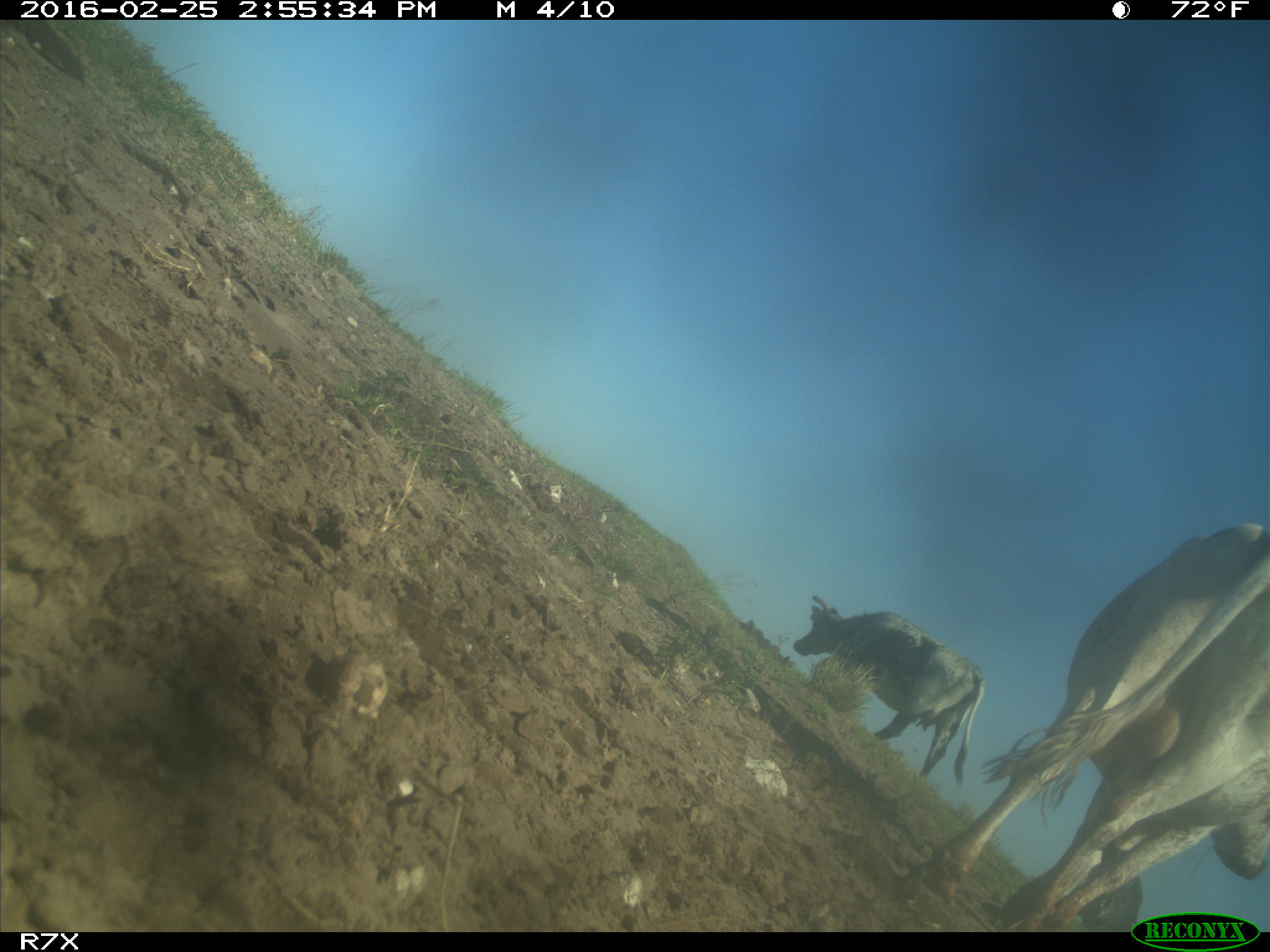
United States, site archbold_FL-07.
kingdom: Animalia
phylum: Chordata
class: Mammalia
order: Artiodactyla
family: Bovidae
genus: Bos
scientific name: Bos taurus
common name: domestic cow